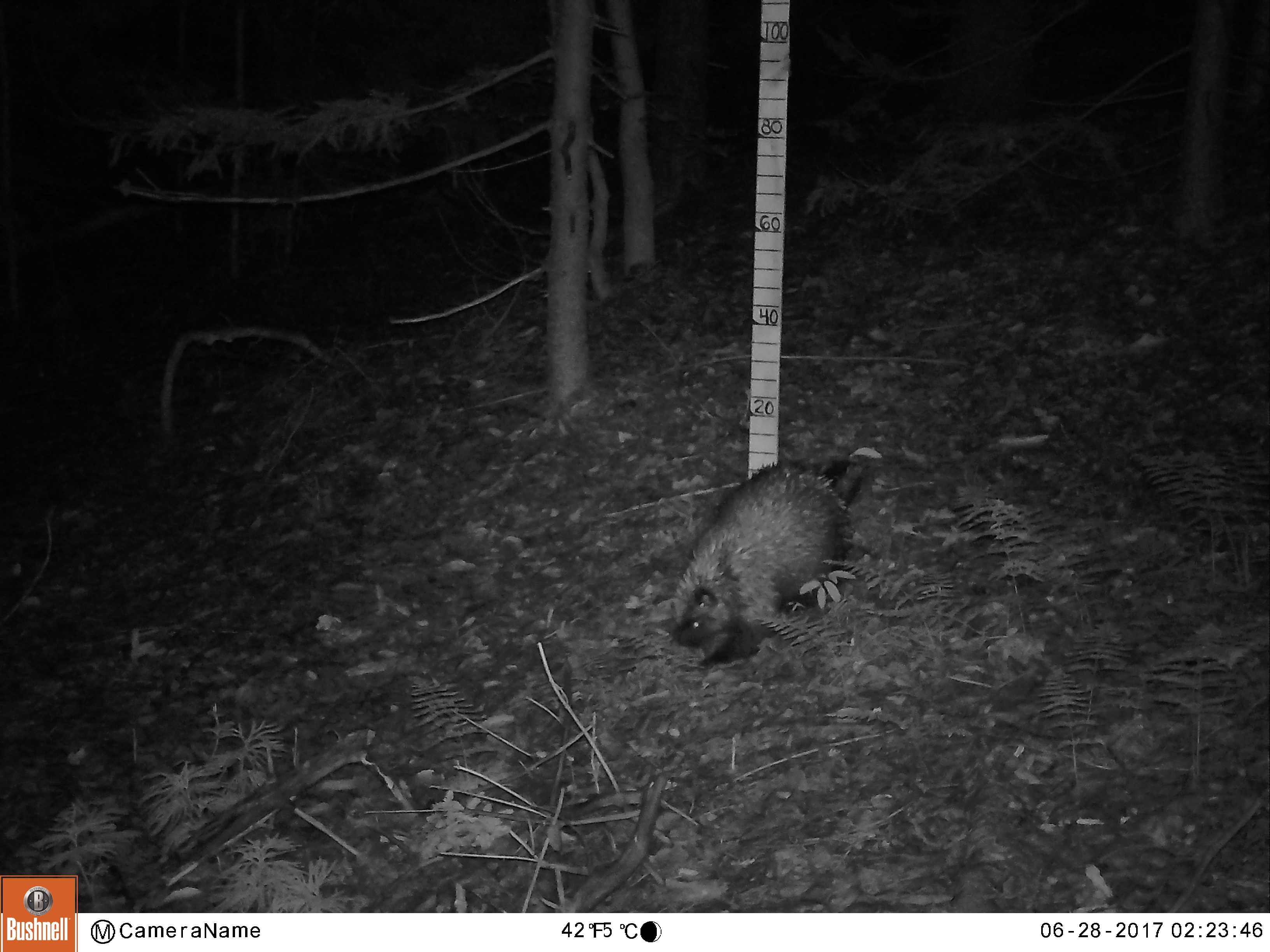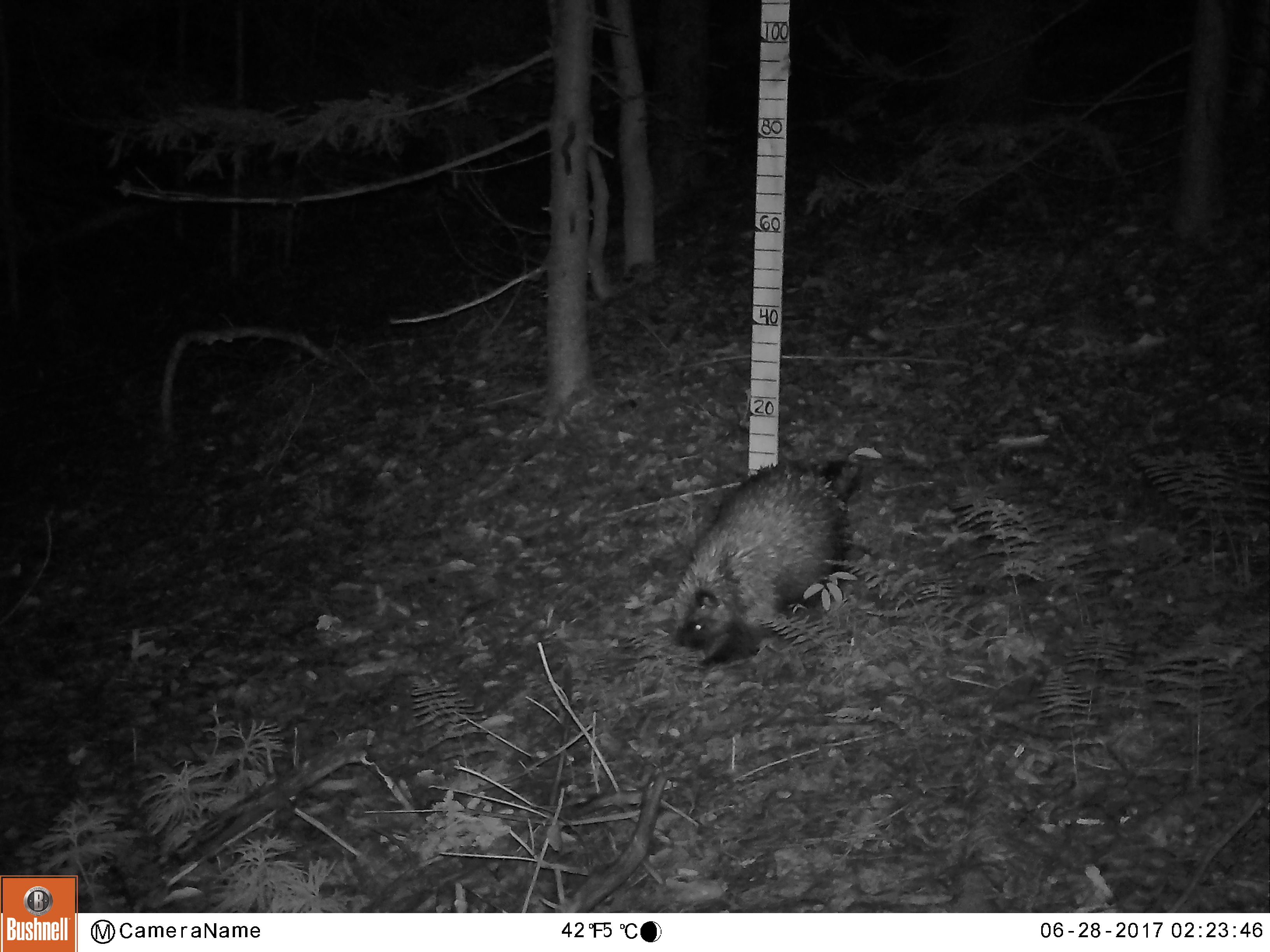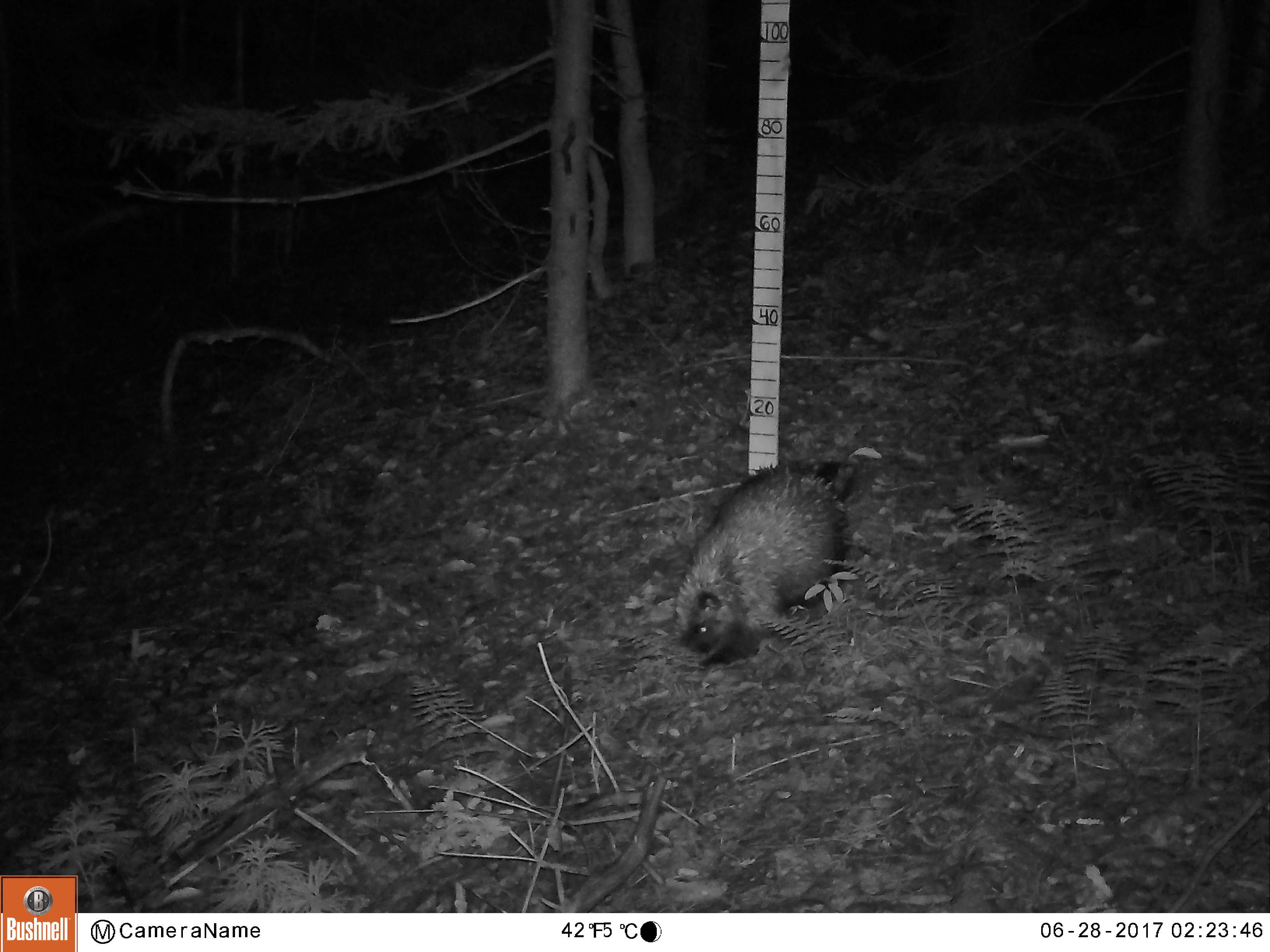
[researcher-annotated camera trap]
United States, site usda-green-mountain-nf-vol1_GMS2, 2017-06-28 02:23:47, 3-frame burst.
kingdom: Animalia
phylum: Chordata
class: Mammalia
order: Rodentia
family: Erethizontidae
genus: Erethizon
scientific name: Erethizon dorsatum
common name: porcupine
Porcupine (Erethizon dorsatum).